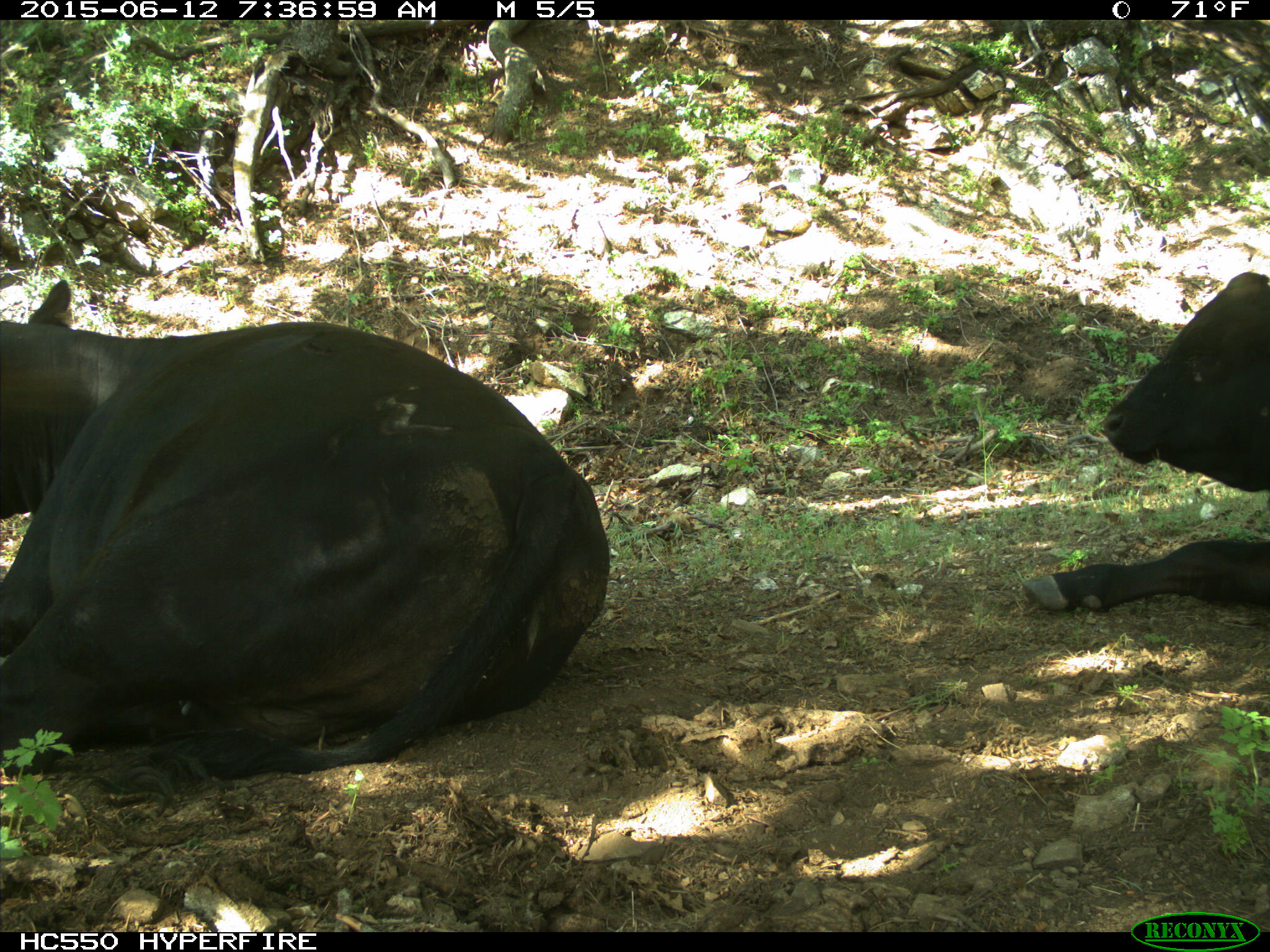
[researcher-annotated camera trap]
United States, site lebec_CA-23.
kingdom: Animalia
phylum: Chordata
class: Mammalia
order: Artiodactyla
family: Bovidae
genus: Bos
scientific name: Bos taurus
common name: domestic cow